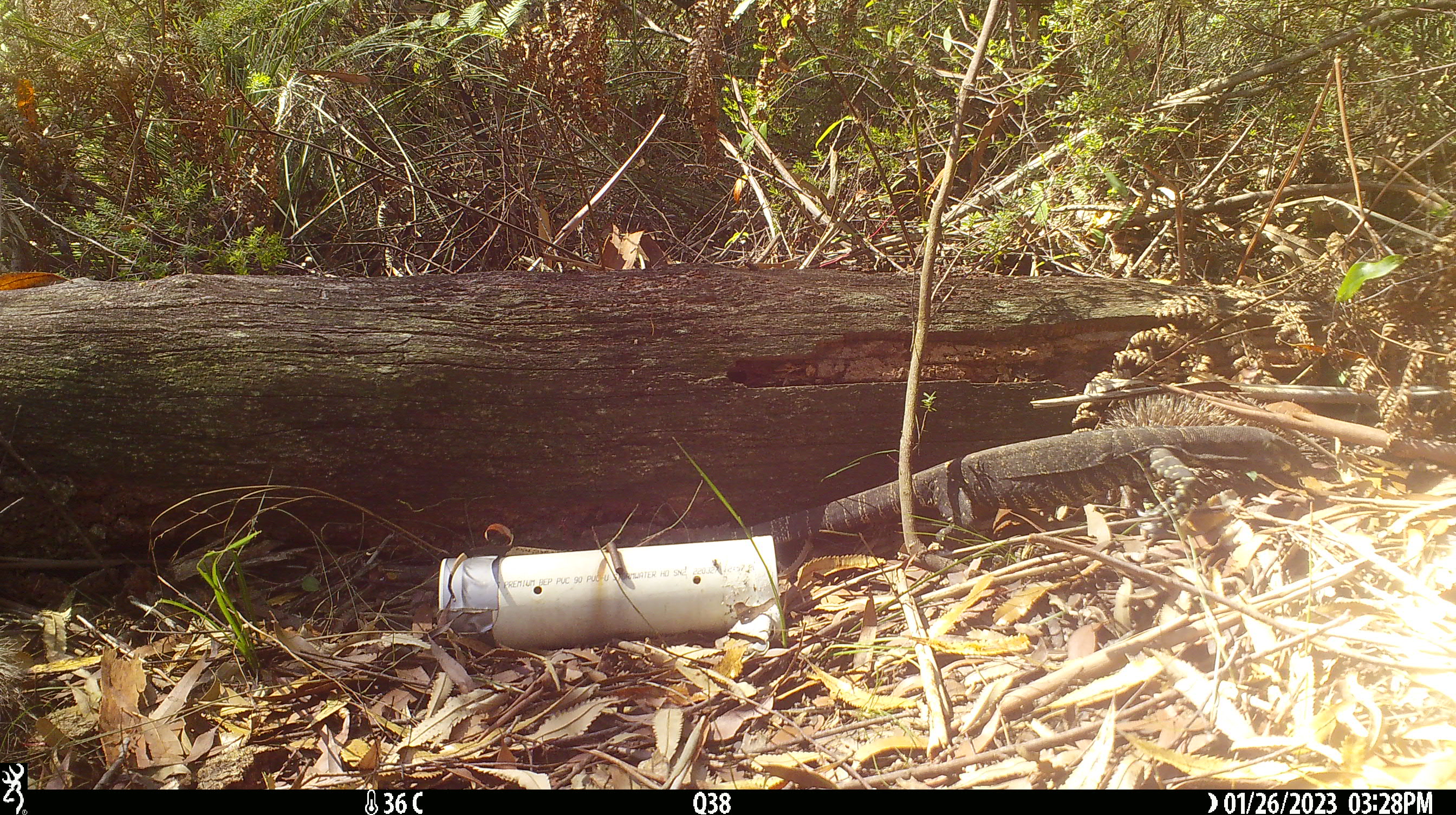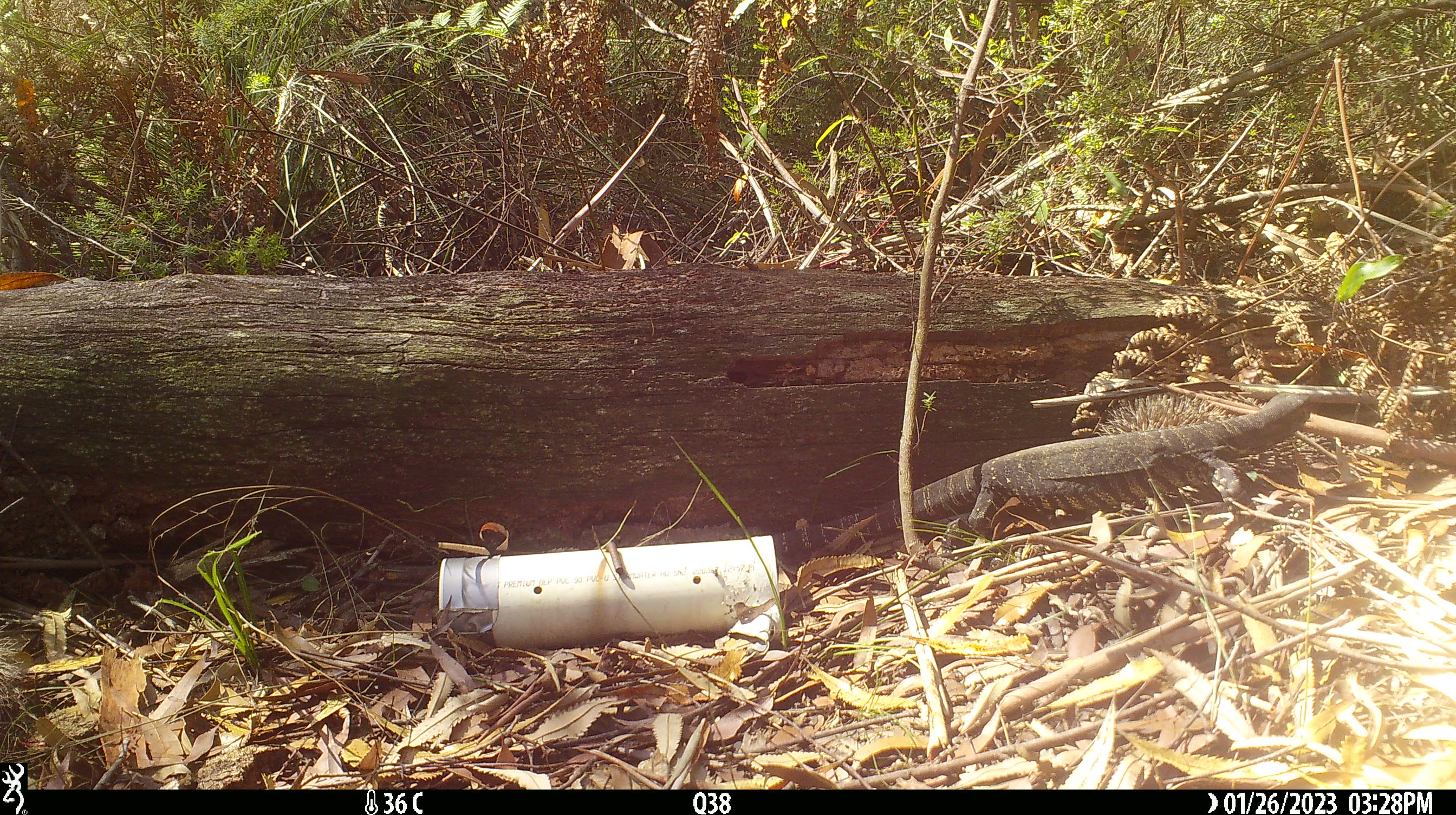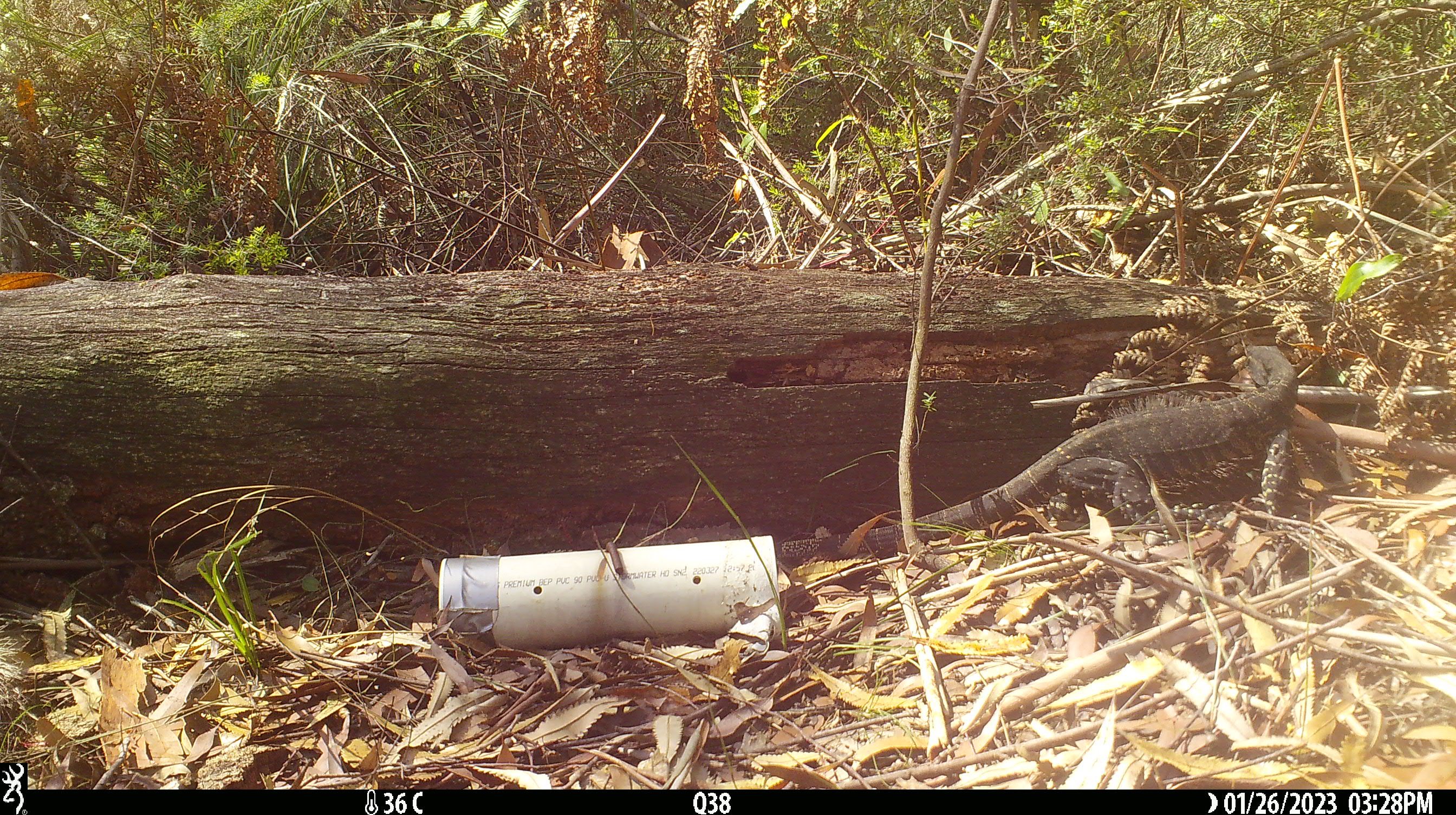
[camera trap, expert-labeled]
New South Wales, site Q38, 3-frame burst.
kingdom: Animalia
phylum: Chordata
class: Reptilia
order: Squamata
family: Varanidae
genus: Varanus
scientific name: Varanus varius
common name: lace monitor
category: goanna